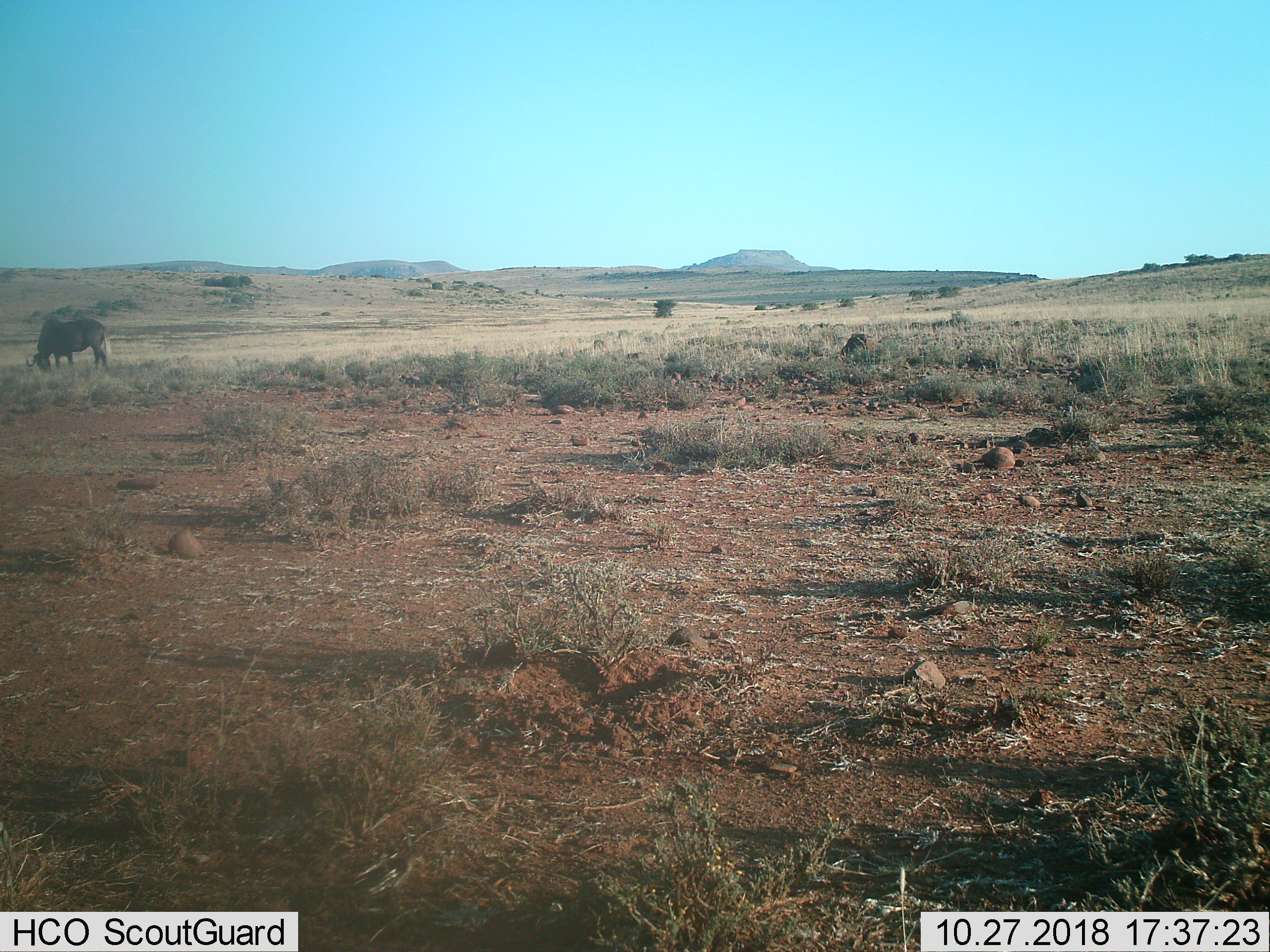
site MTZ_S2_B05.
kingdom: Animalia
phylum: Chordata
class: Mammalia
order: Artiodactyla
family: Bovidae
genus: Connochaetes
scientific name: Connochaetes gnou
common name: black wildebeest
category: wildebeestblack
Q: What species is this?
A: Wildebeestblack (black wildebeest) (Connochaetes gnou).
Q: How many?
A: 1.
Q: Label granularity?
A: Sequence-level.